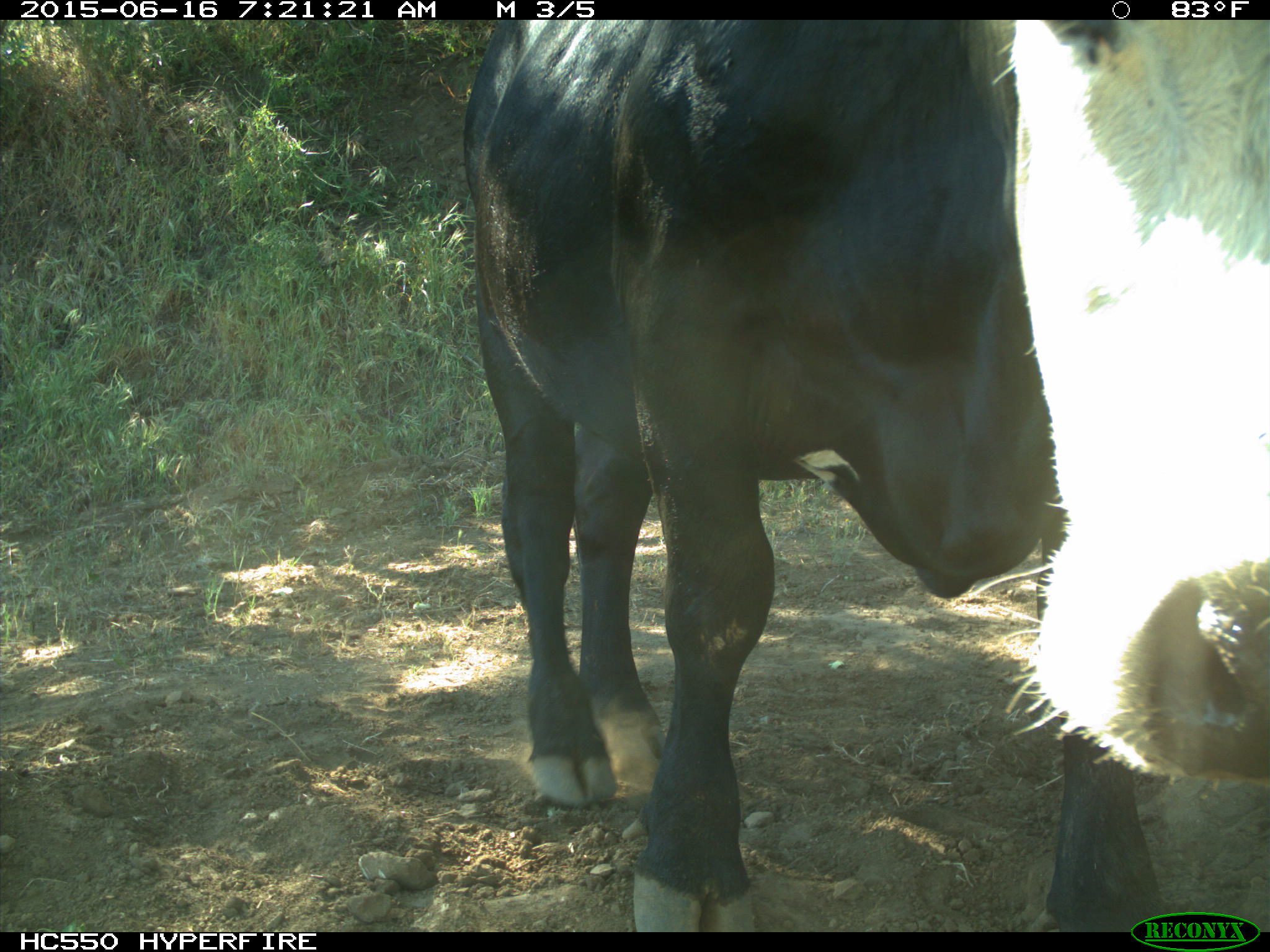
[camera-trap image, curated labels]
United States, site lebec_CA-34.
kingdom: Animalia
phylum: Chordata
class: Mammalia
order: Artiodactyla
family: Bovidae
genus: Bos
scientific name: Bos taurus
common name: domestic cow